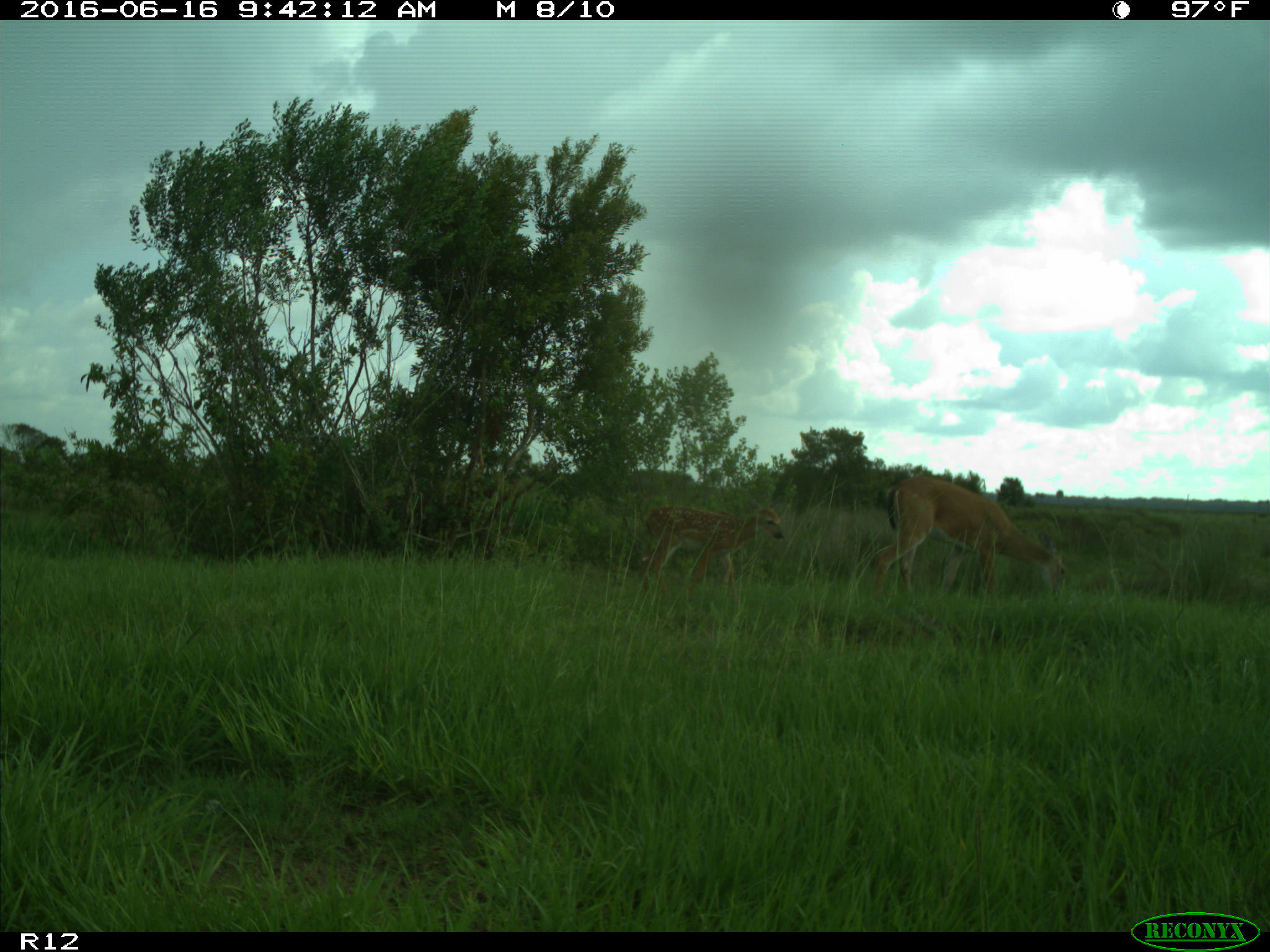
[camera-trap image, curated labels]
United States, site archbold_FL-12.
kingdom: Animalia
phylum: Chordata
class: Mammalia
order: Artiodactyla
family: Cervidae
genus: Odocoileus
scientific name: Odocoileus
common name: deer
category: unidentified deer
Unidentified deer (deer) (Odocoileus).